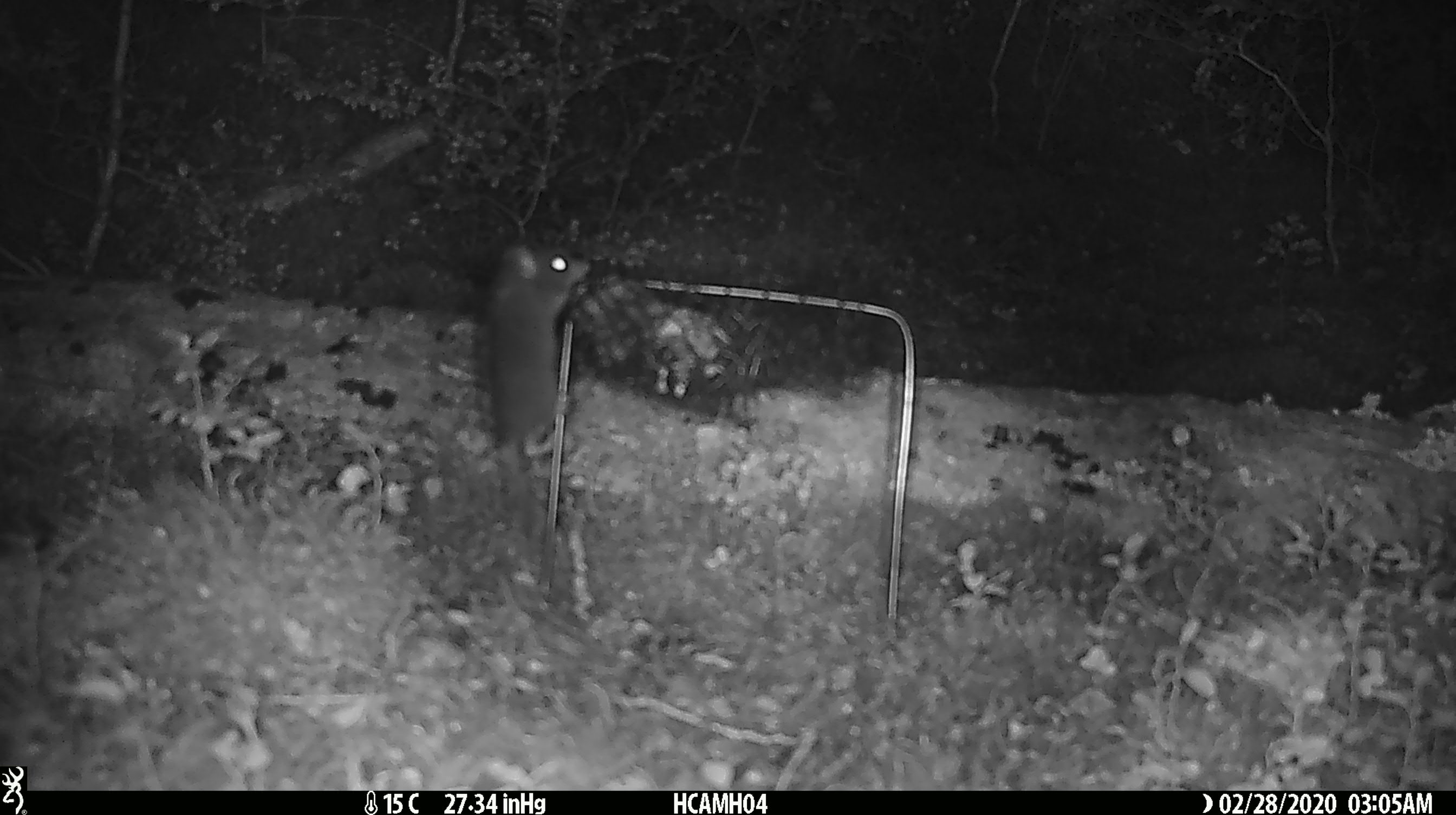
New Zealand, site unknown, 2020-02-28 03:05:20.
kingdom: Animalia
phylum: Chordata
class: Mammalia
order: Rodentia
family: Muridae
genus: Mus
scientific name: Mus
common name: mouse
Mouse (Mus).